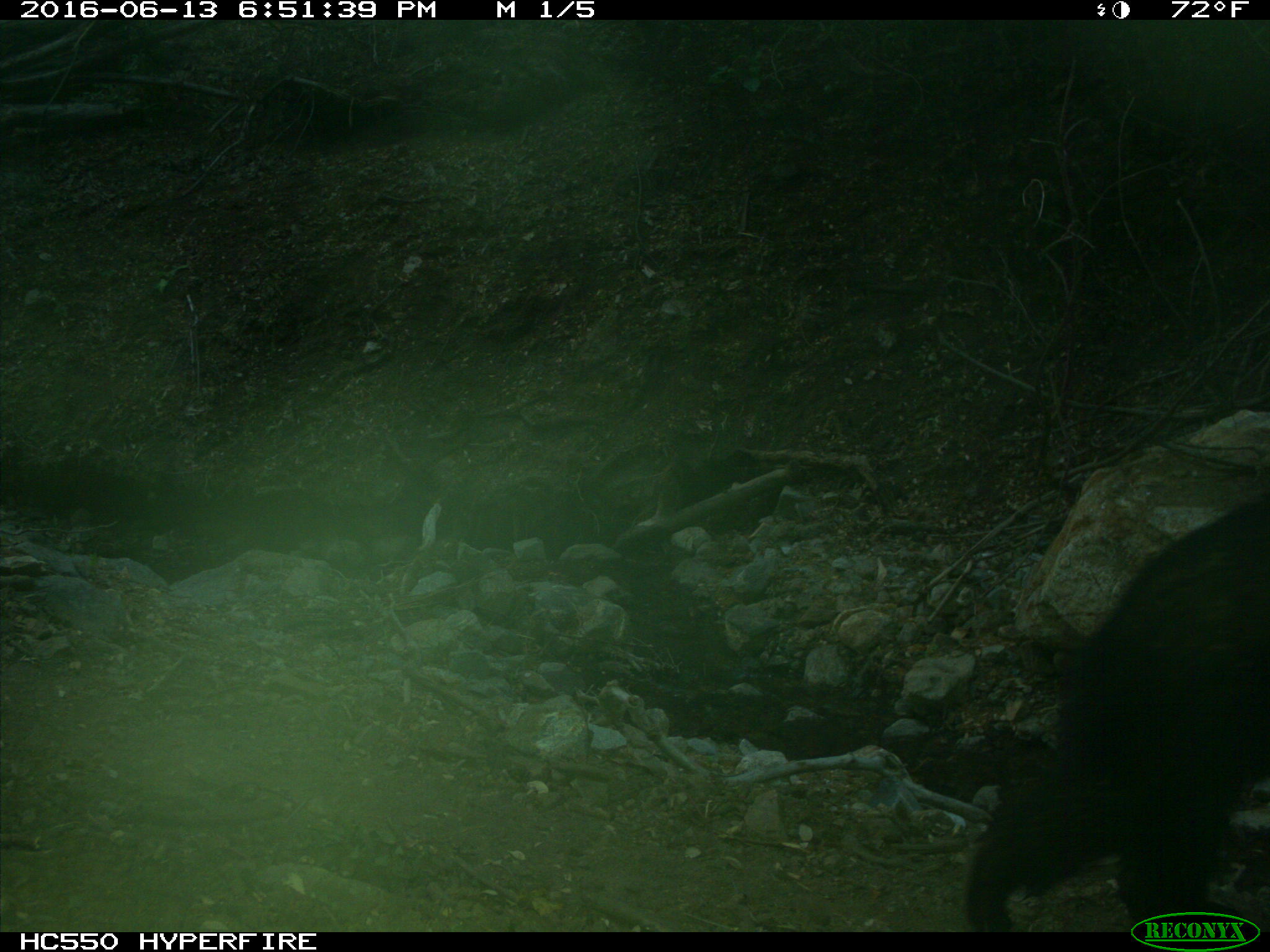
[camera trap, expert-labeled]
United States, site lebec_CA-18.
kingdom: Animalia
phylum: Chordata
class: Mammalia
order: Carnivora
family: Ursidae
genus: Ursus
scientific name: Ursus americanus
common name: american black bear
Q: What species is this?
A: Ursus americanus (american black bear).